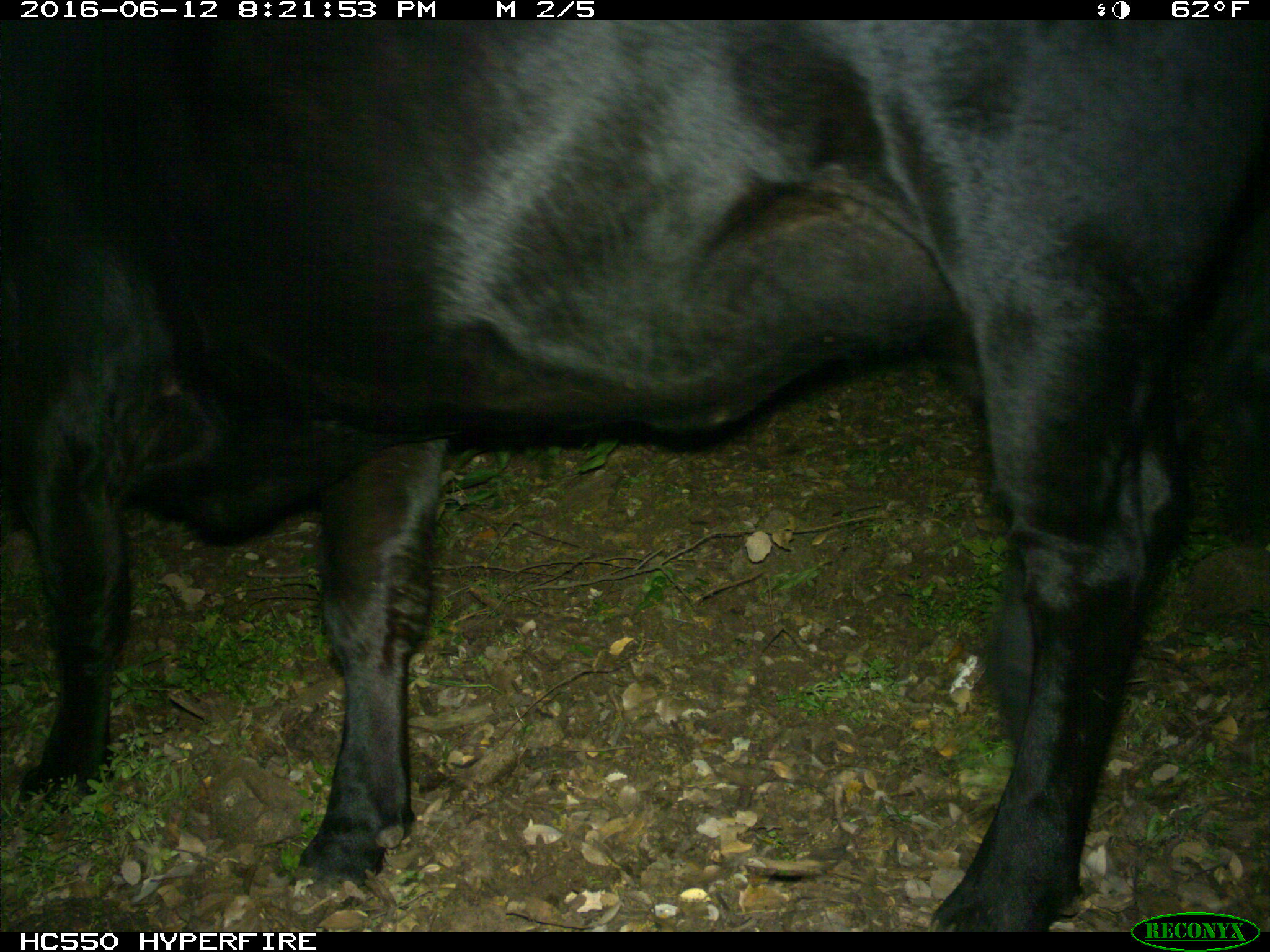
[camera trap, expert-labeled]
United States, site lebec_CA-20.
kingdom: Animalia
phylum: Chordata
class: Mammalia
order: Artiodactyla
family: Bovidae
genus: Bos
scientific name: Bos taurus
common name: domestic cow